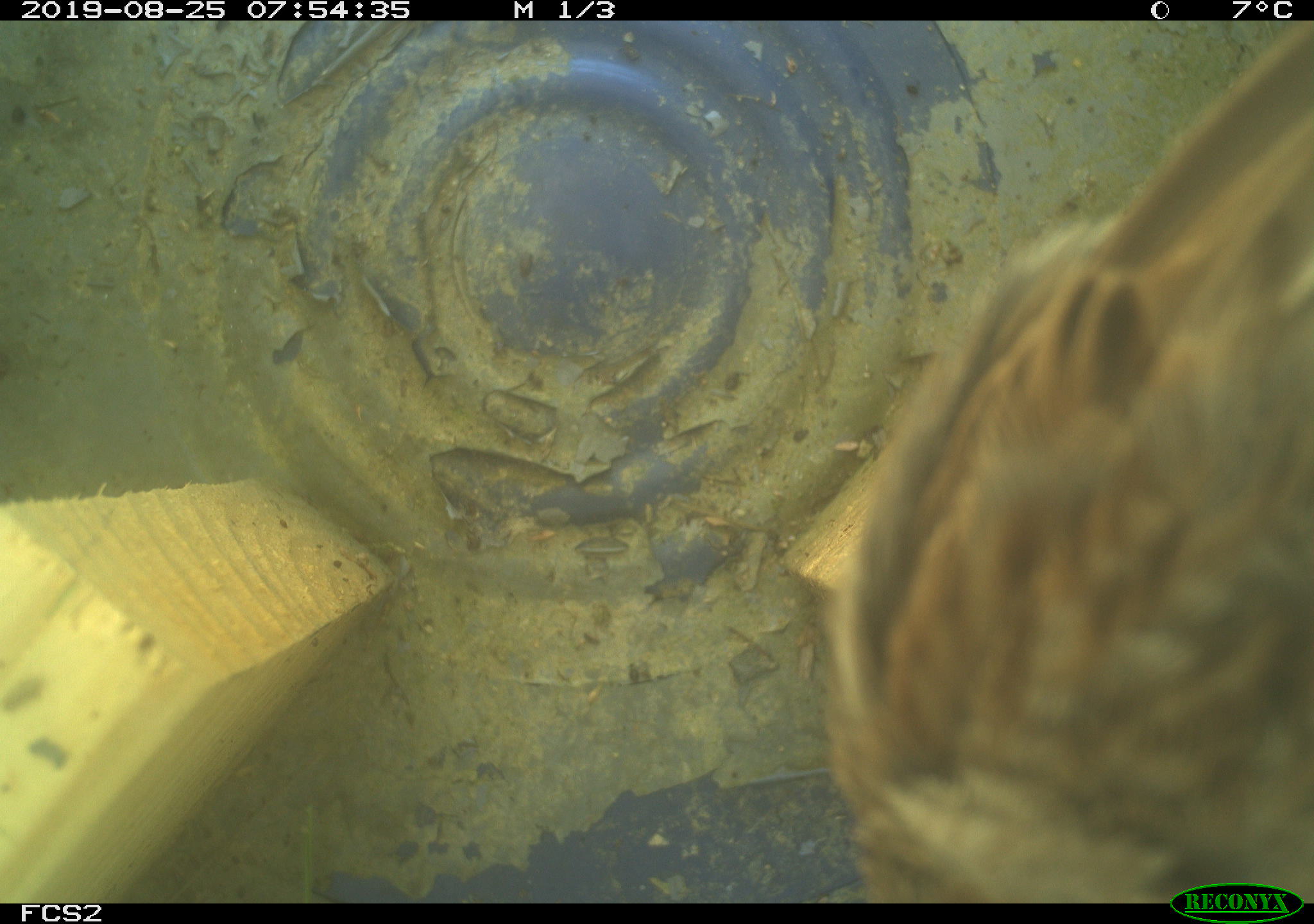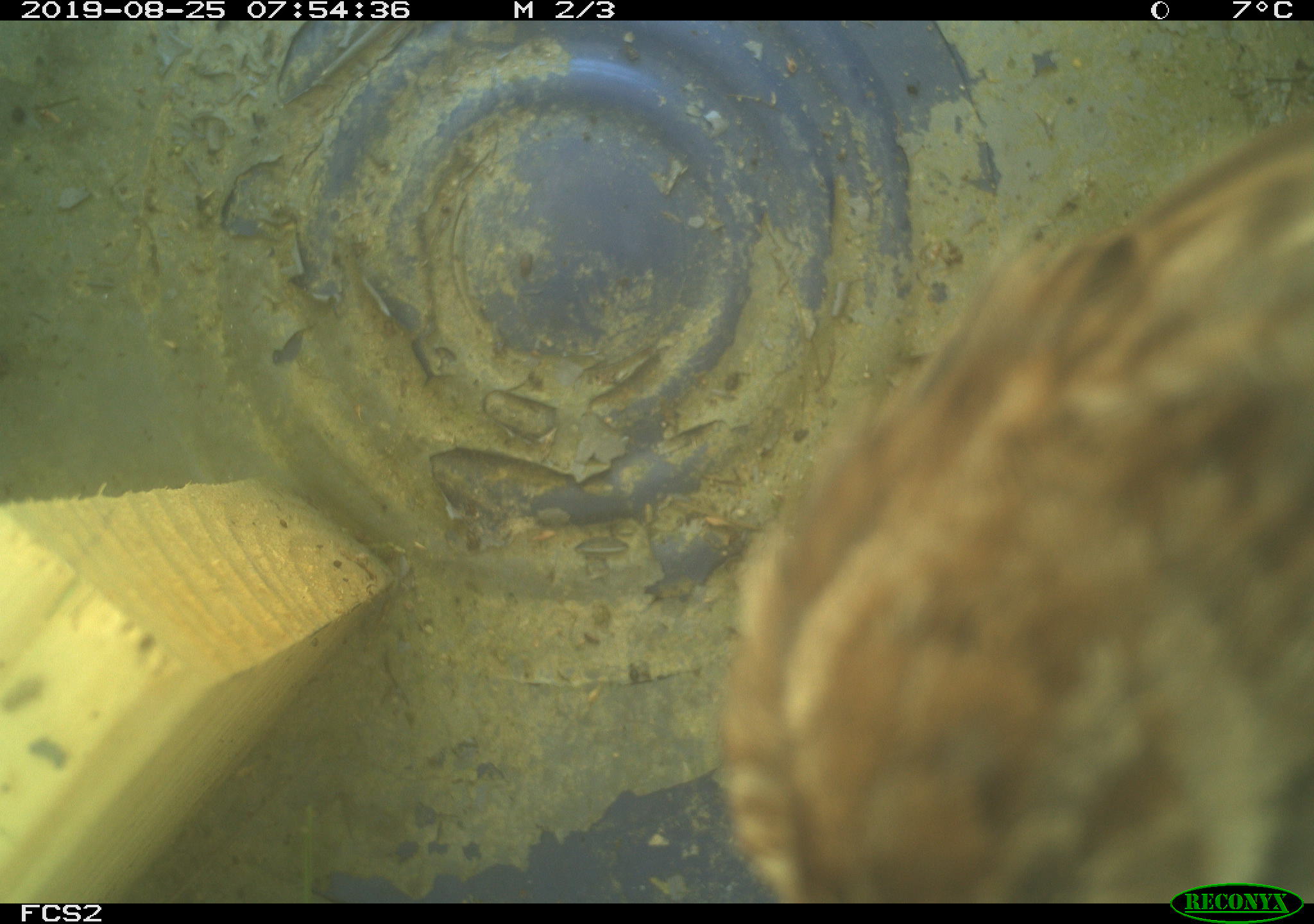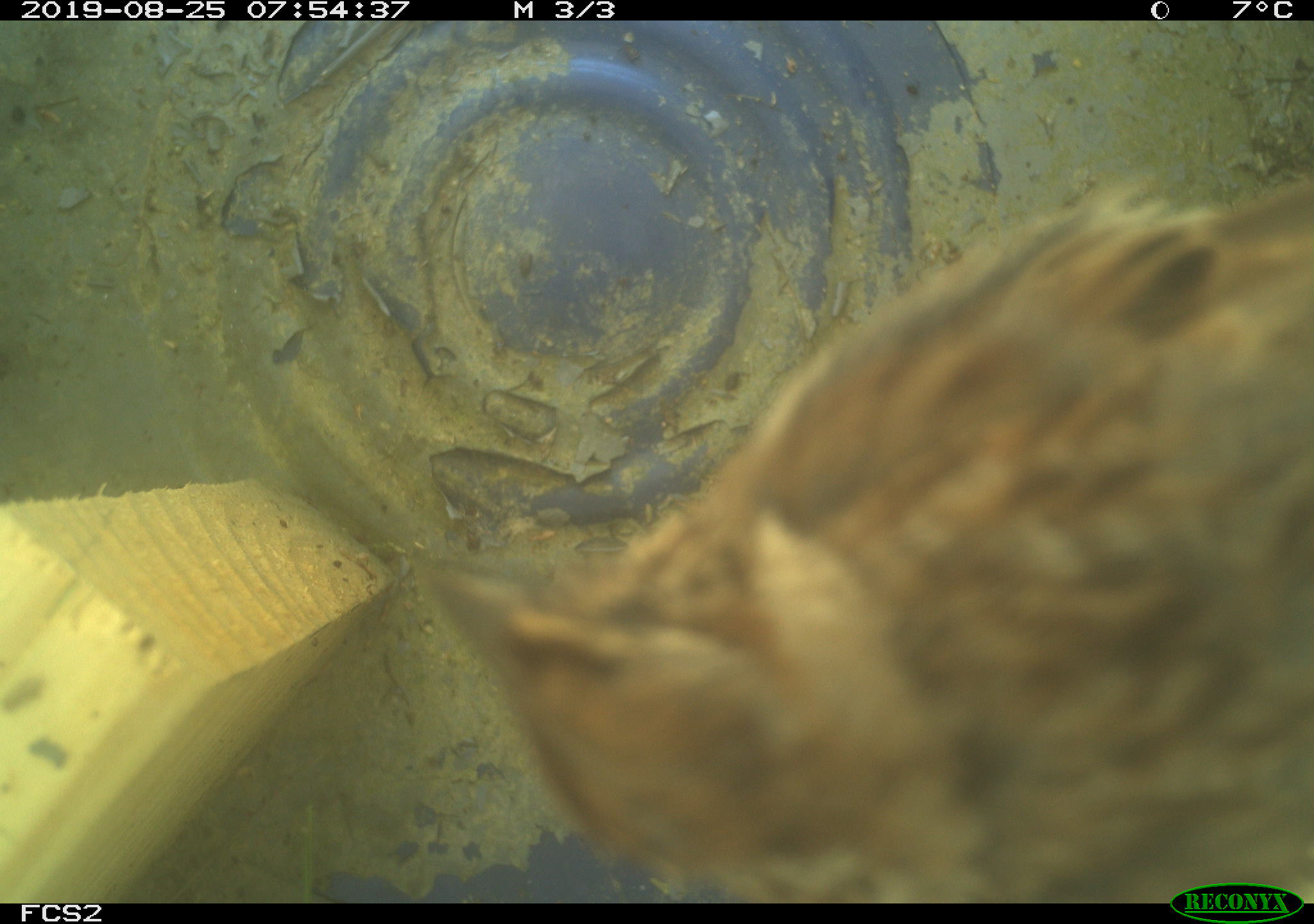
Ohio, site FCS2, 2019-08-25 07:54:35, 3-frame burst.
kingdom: Animalia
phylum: Chordata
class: Aves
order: Passeriformes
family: Passerellidae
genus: Melospiza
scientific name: Melospiza melodia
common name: song sparrow